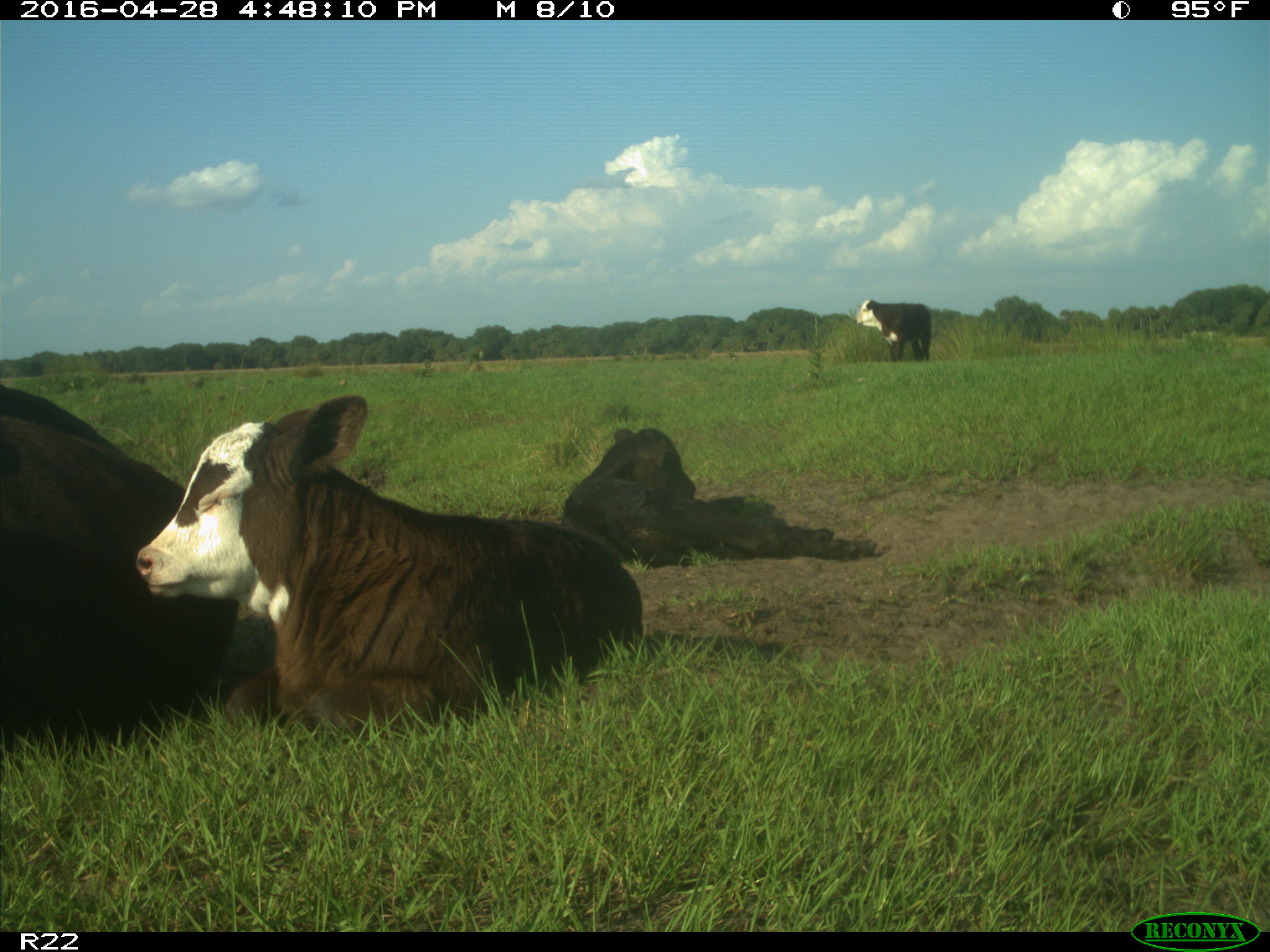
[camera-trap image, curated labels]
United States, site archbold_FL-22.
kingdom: Animalia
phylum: Chordata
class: Mammalia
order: Artiodactyla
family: Bovidae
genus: Bos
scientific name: Bos taurus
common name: domestic cow